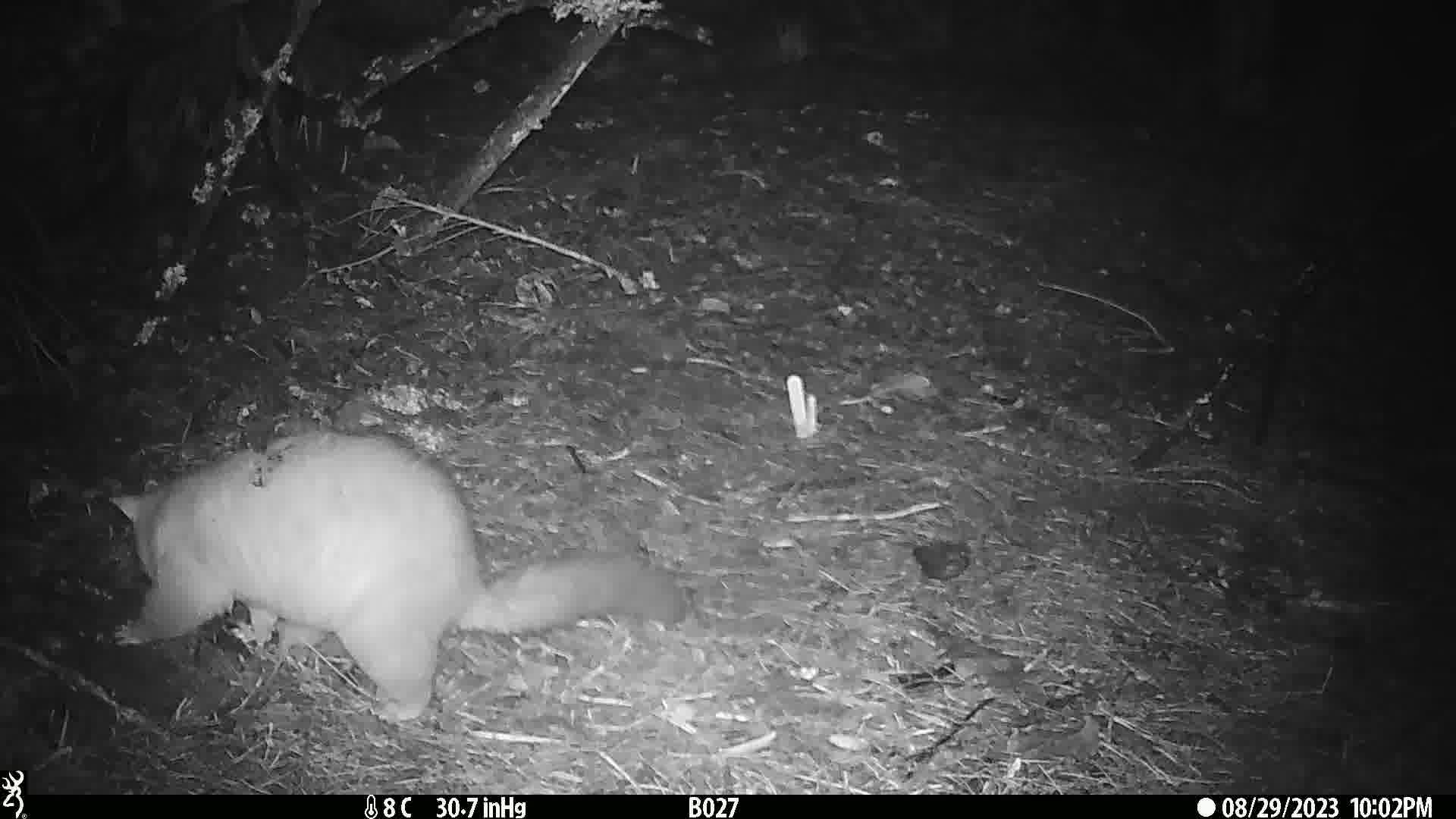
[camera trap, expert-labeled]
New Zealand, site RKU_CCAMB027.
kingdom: Animalia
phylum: Chordata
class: Mammalia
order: Diprotodontia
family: Phalangeridae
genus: Trichosurus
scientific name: Trichosurus vulpecula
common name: common brushtail possum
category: possum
Possum (common brushtail possum) (Trichosurus vulpecula).